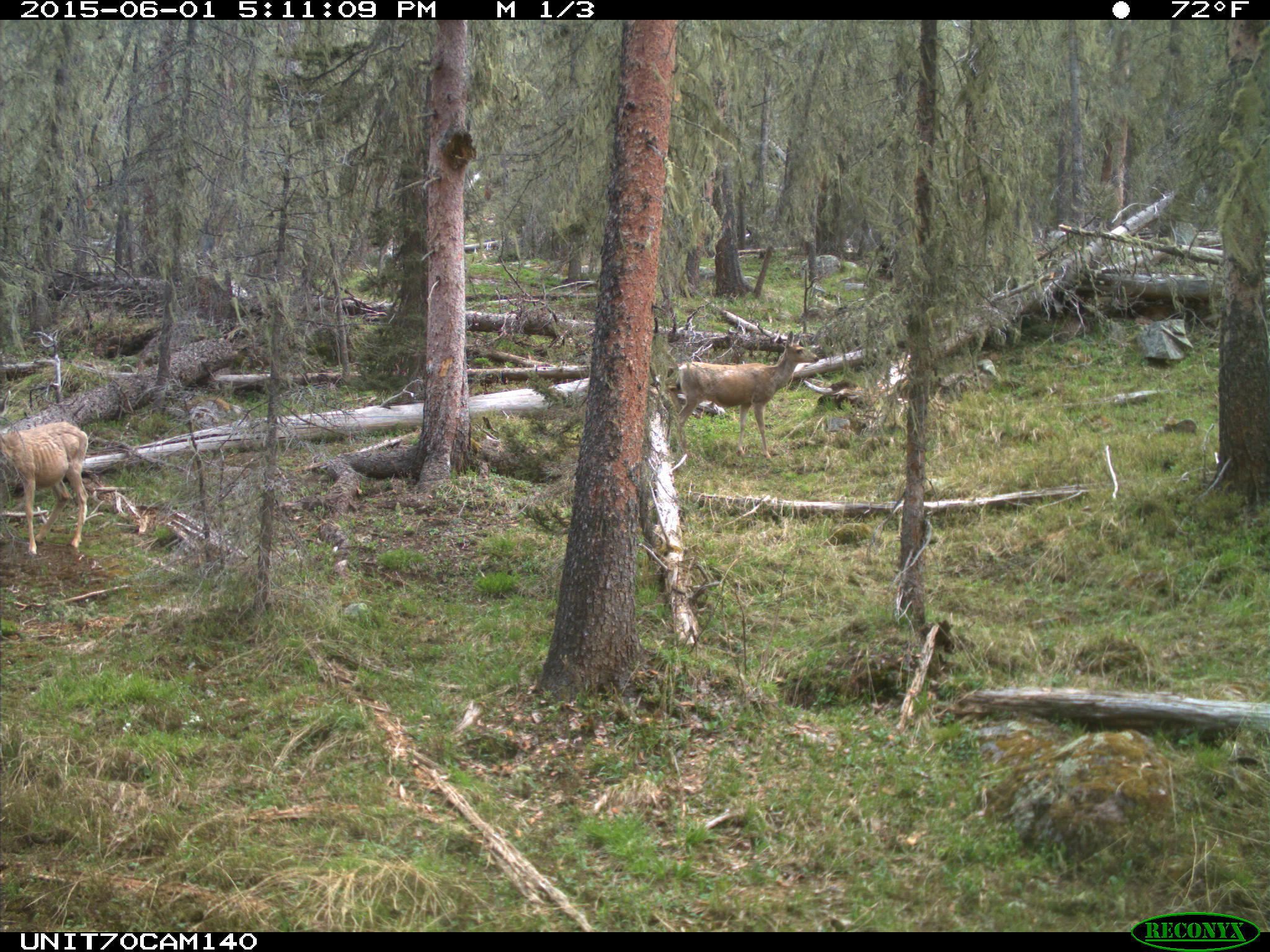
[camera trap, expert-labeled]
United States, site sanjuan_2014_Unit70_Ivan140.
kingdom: Animalia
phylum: Chordata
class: Mammalia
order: Artiodactyla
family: Cervidae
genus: Odocoileus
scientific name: Odocoileus hemionus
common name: mule deer